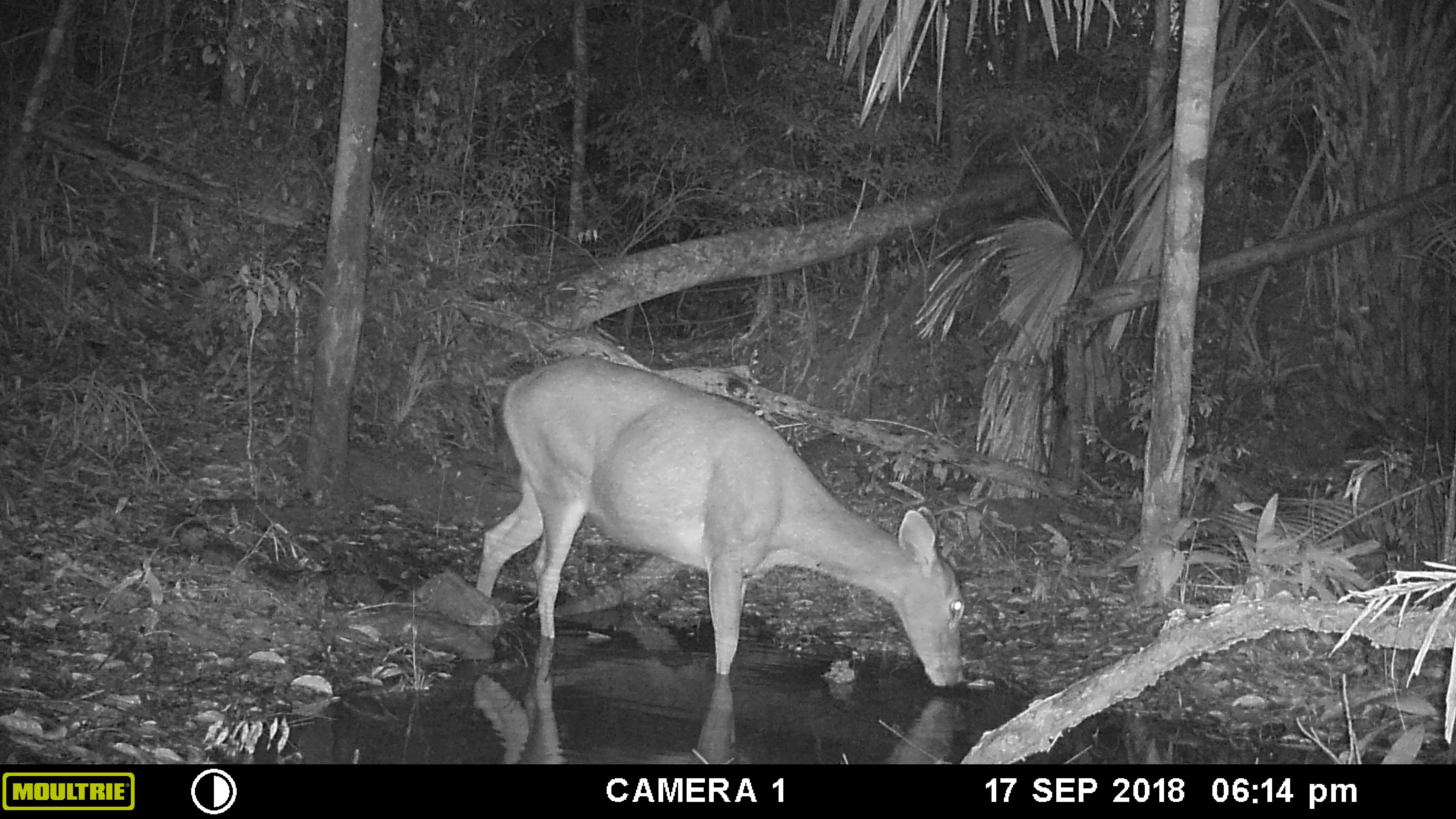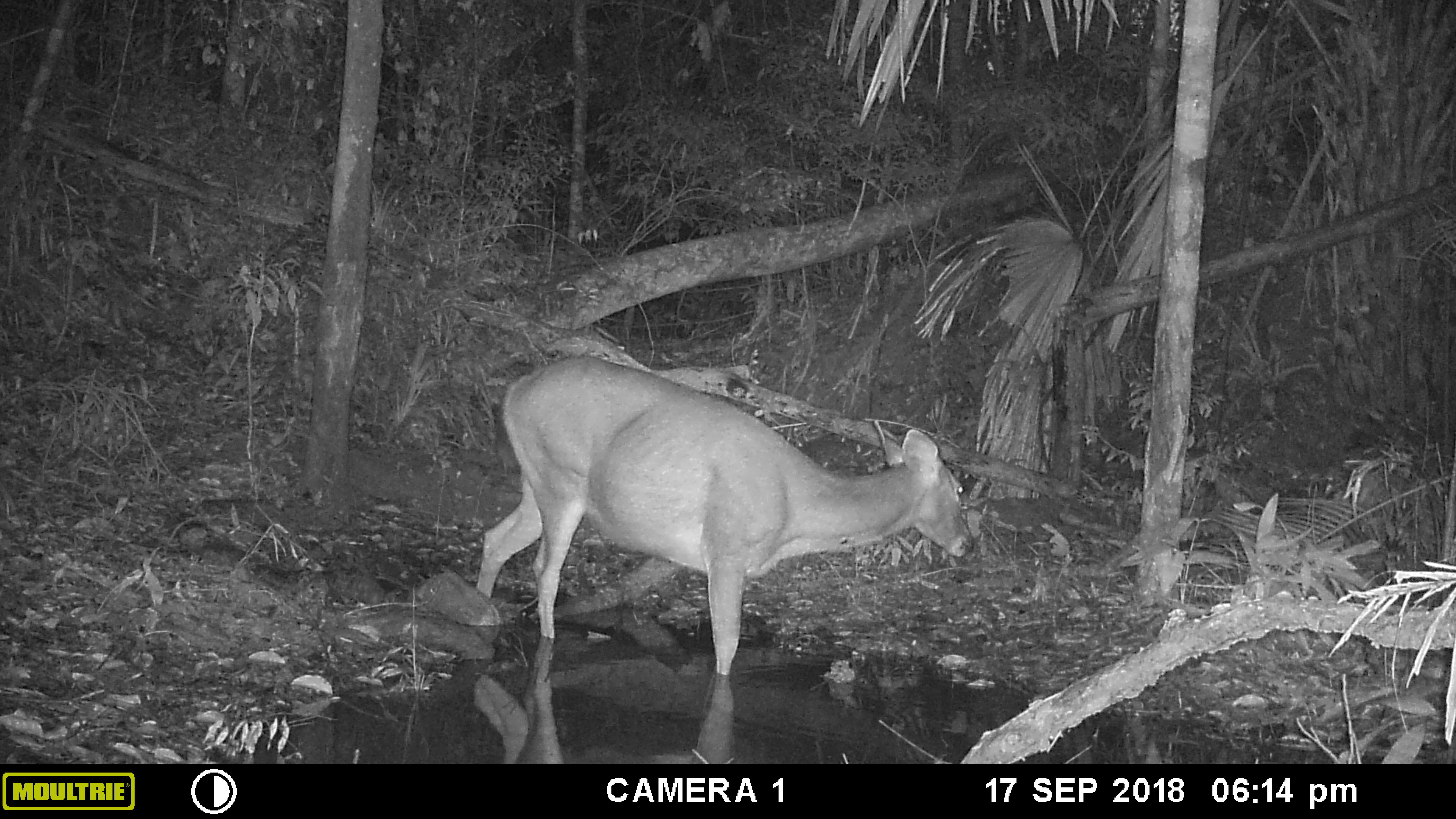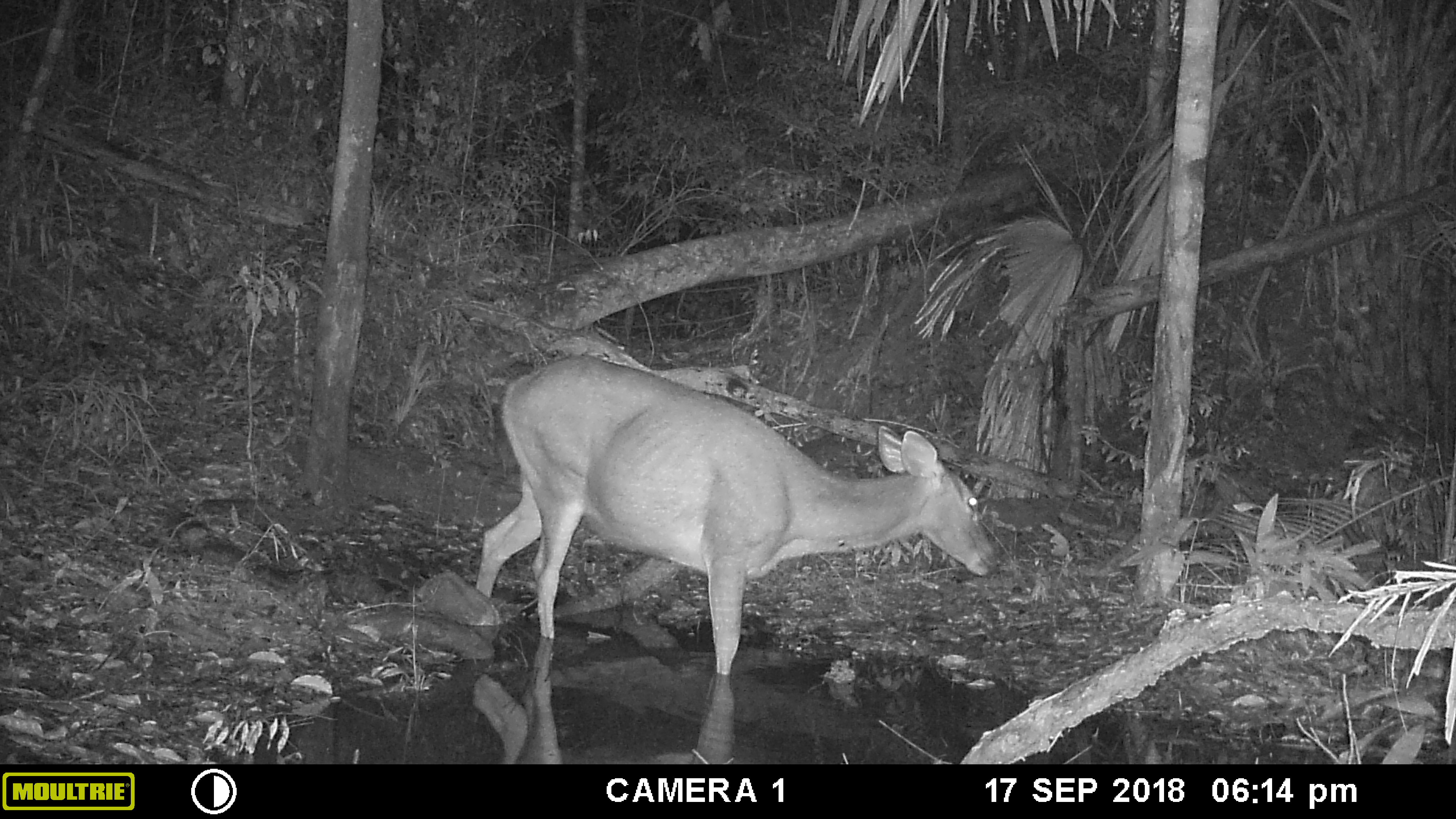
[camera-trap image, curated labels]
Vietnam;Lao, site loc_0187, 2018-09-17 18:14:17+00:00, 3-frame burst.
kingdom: Animalia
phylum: Chordata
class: Mammalia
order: Artiodactyla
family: Cervidae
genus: Rusa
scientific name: Rusa unicolor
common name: sambar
Sambar (Rusa unicolor). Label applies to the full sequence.